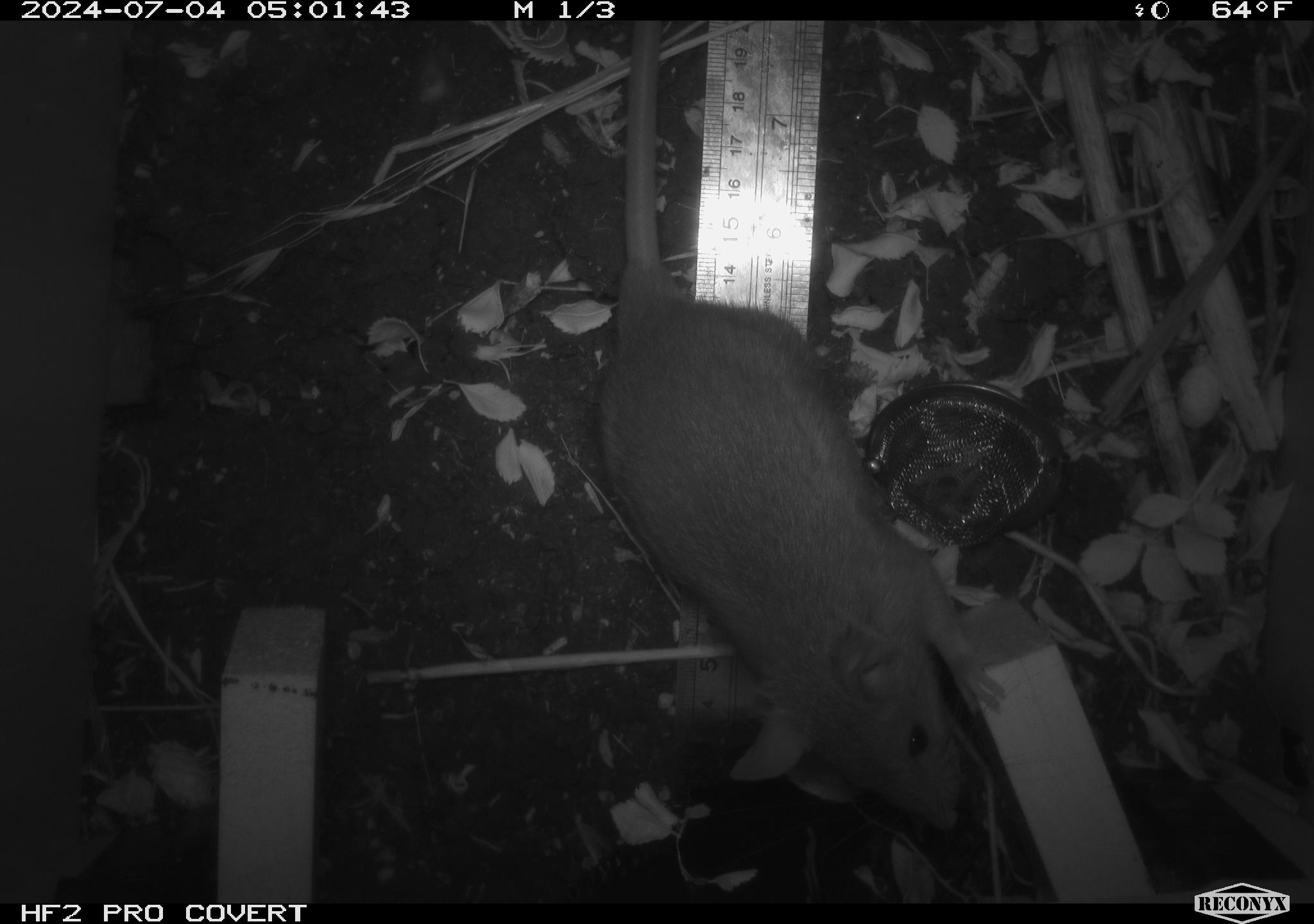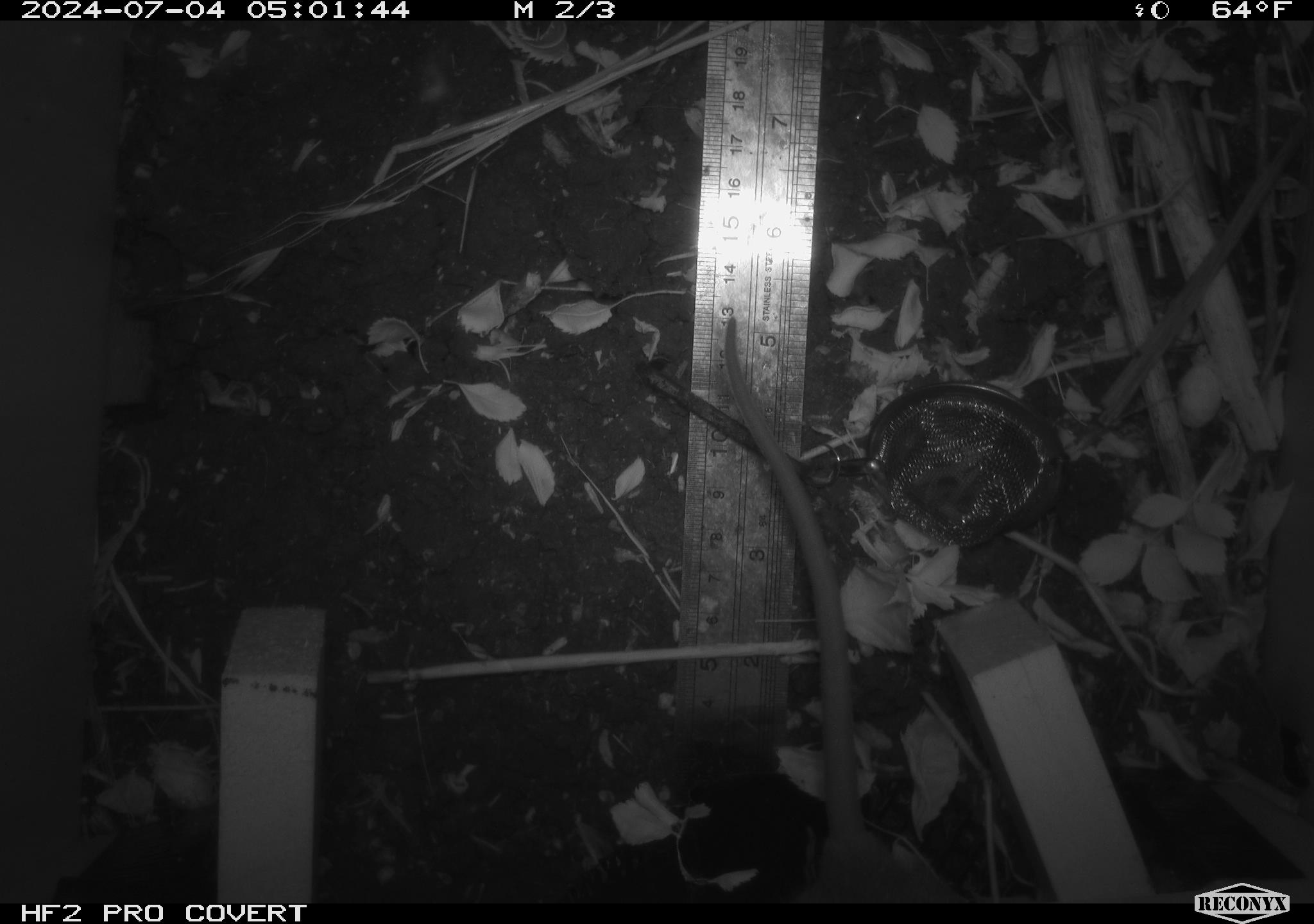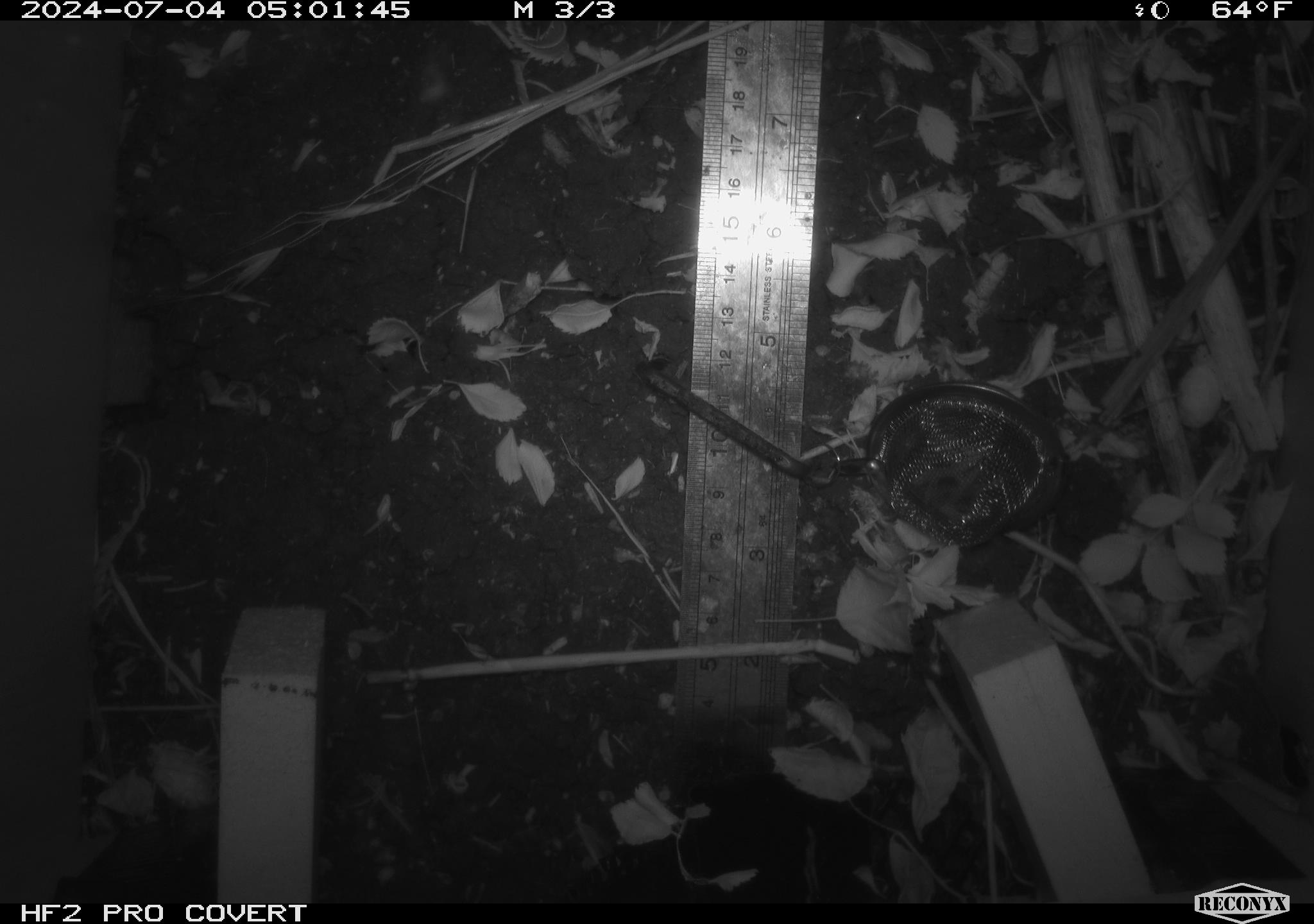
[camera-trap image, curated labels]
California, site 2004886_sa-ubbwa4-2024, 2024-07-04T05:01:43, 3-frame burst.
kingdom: Animalia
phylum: Chordata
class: Mammalia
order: Rodentia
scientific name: Rodentia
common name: woodrat or rat or mouse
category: woodrat or rat or mouse species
Woodrat or rat or mouse species (woodrat or rat or mouse) (Rodentia).